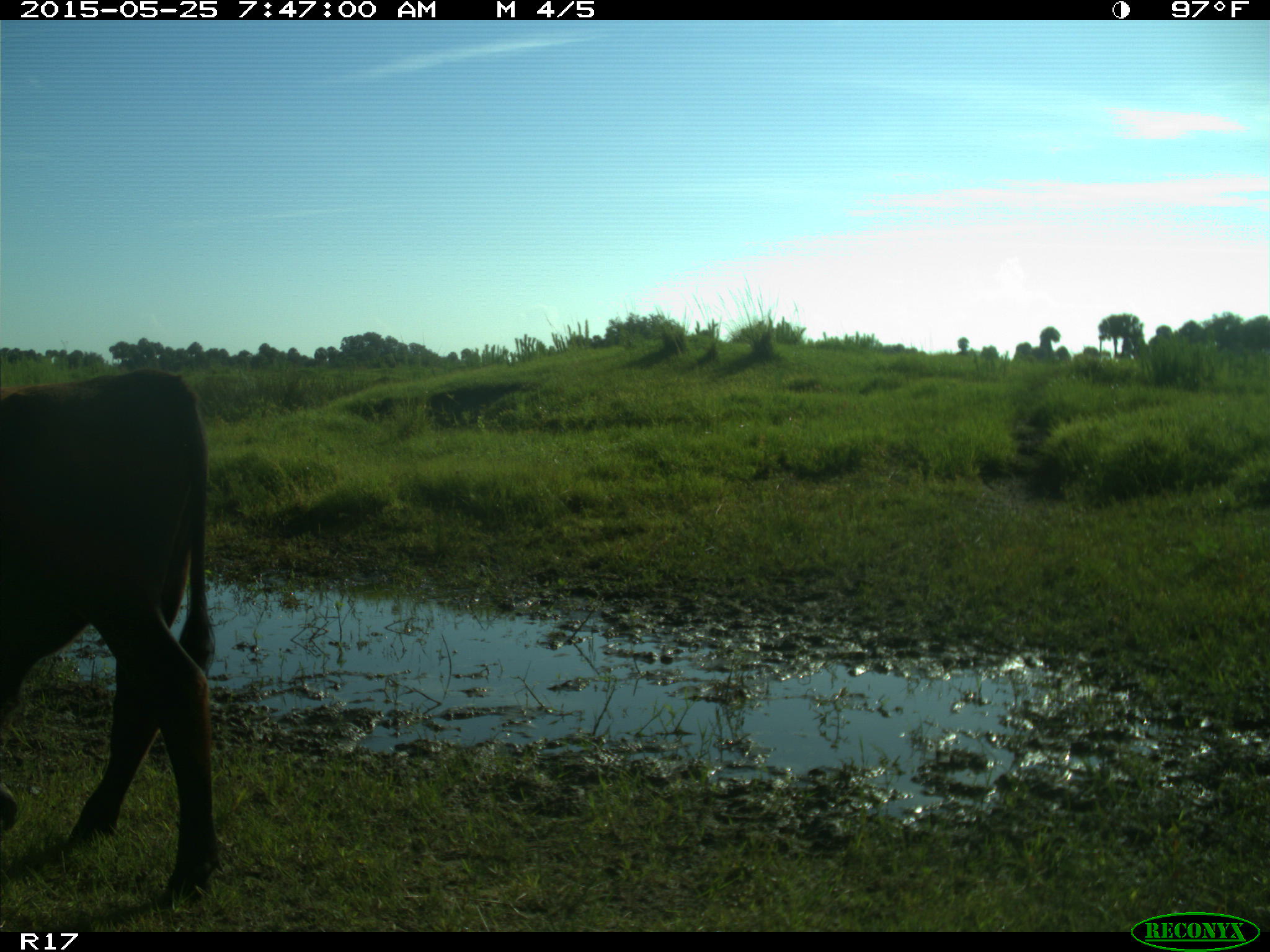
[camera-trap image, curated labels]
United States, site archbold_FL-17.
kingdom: Animalia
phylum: Chordata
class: Mammalia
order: Artiodactyla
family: Bovidae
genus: Bos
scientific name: Bos taurus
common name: domestic cow